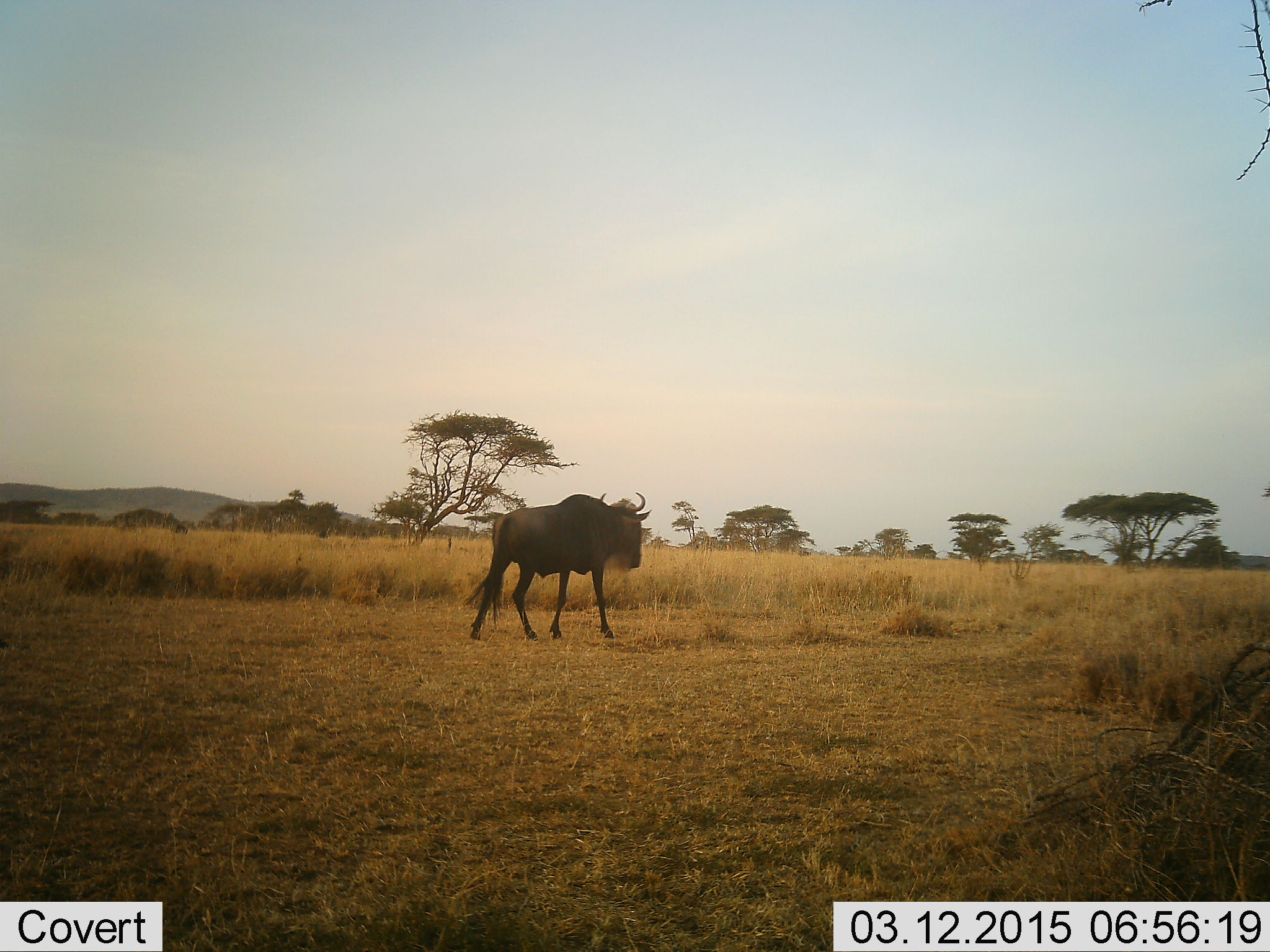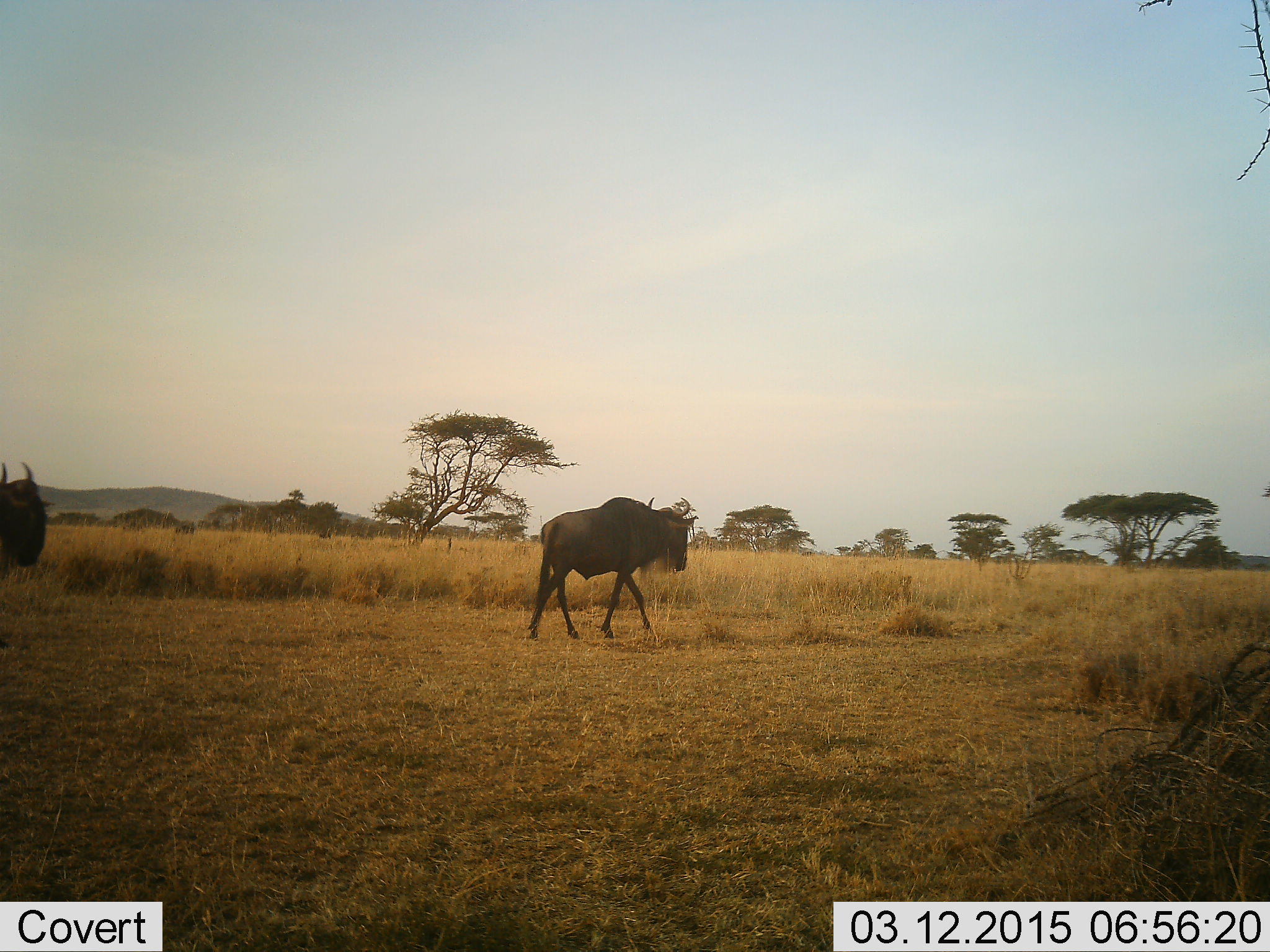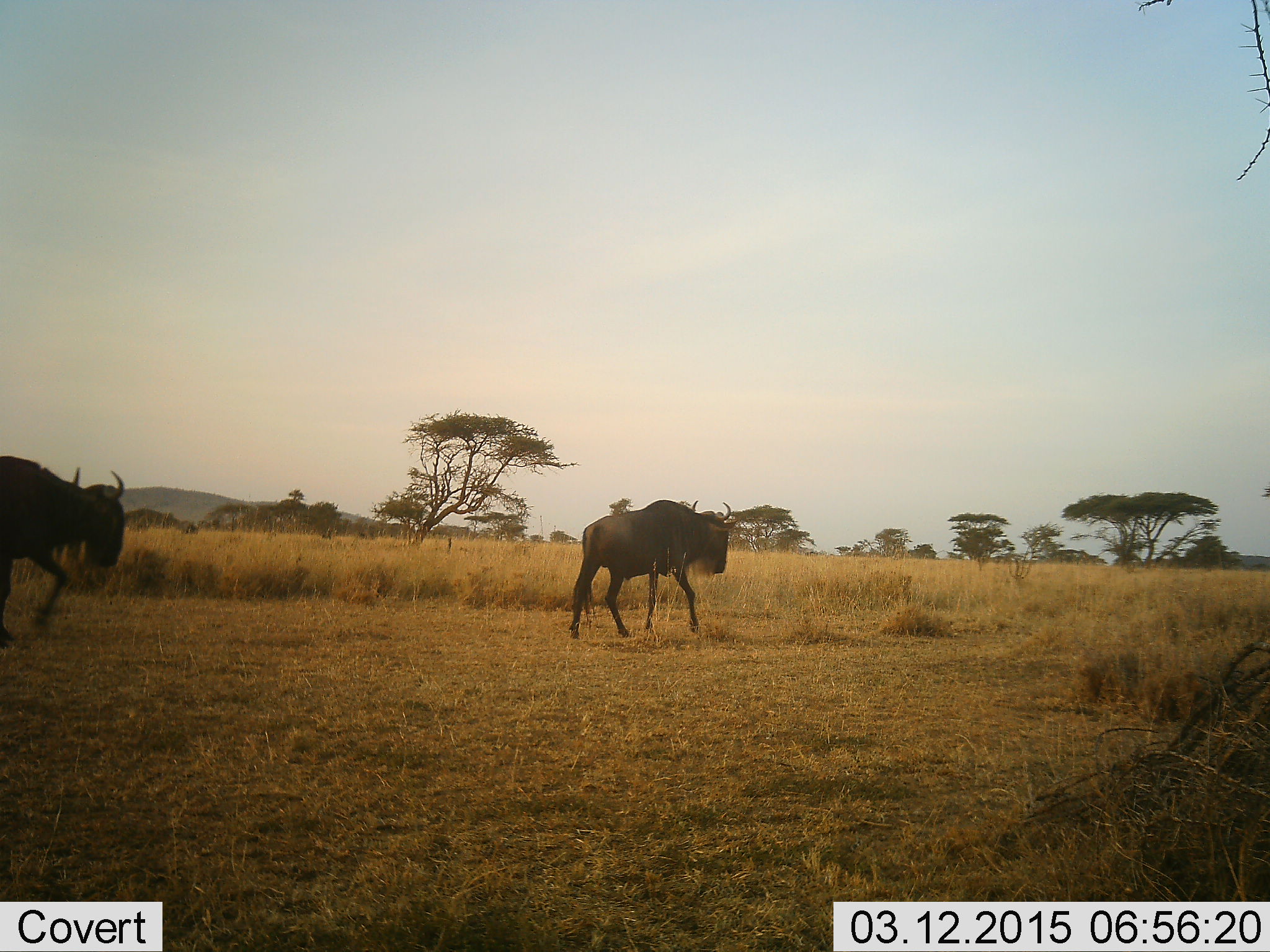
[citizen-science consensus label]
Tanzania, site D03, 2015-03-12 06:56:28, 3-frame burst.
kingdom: Animalia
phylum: Chordata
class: Mammalia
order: Artiodactyla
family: Bovidae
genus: Connochaetes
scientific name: Connochaetes taurinus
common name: blue wildebeest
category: wildebeest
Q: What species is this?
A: Wildebeest (blue wildebeest) (Connochaetes taurinus).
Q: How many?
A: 2.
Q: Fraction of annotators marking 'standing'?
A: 0%.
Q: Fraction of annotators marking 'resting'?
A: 0%.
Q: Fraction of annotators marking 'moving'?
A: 100%.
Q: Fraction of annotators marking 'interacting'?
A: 0%.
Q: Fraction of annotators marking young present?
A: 0%.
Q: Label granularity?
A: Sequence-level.